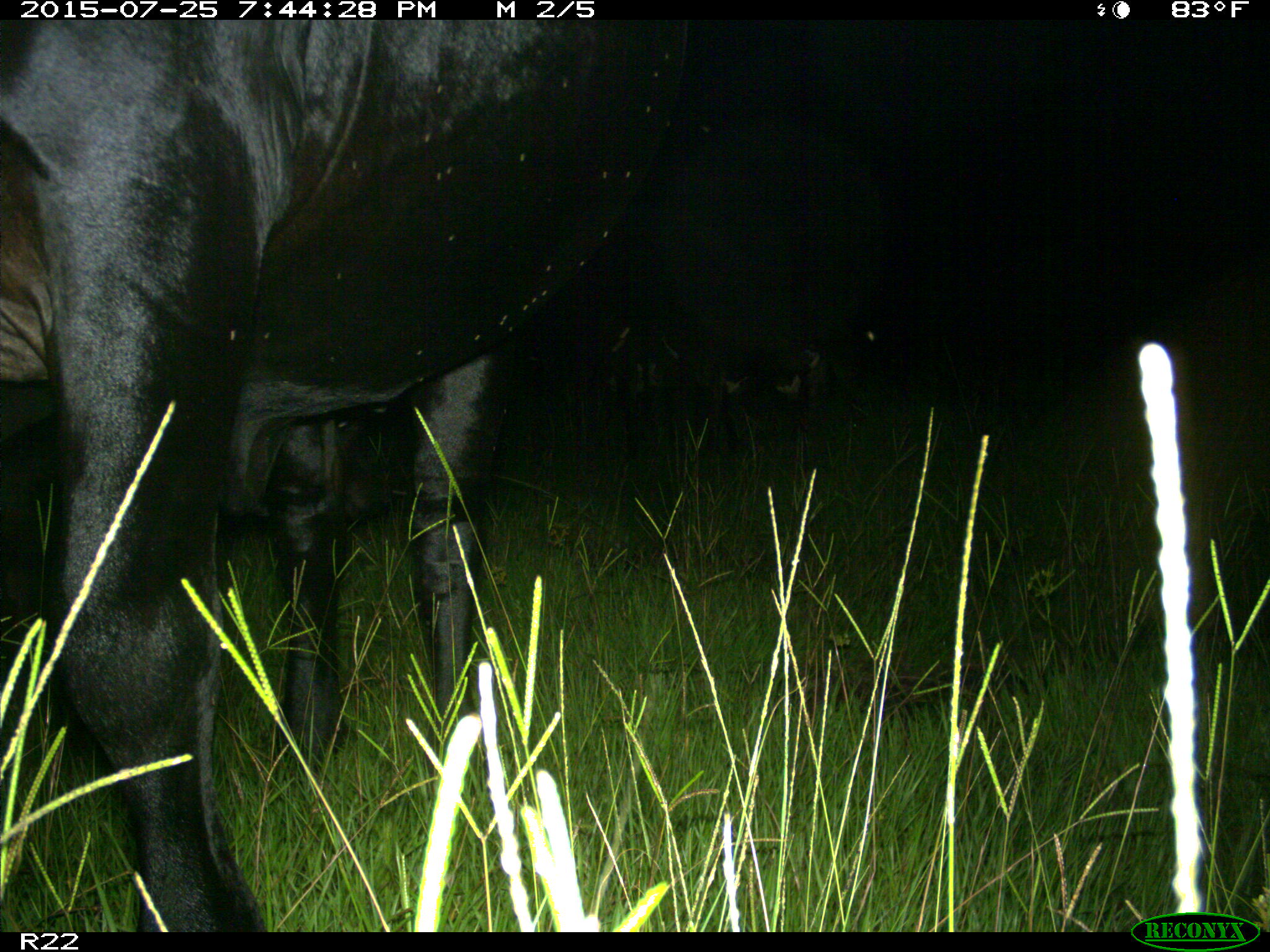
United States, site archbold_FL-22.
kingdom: Animalia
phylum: Chordata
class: Mammalia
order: Artiodactyla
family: Bovidae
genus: Bos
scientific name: Bos taurus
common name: domestic cow